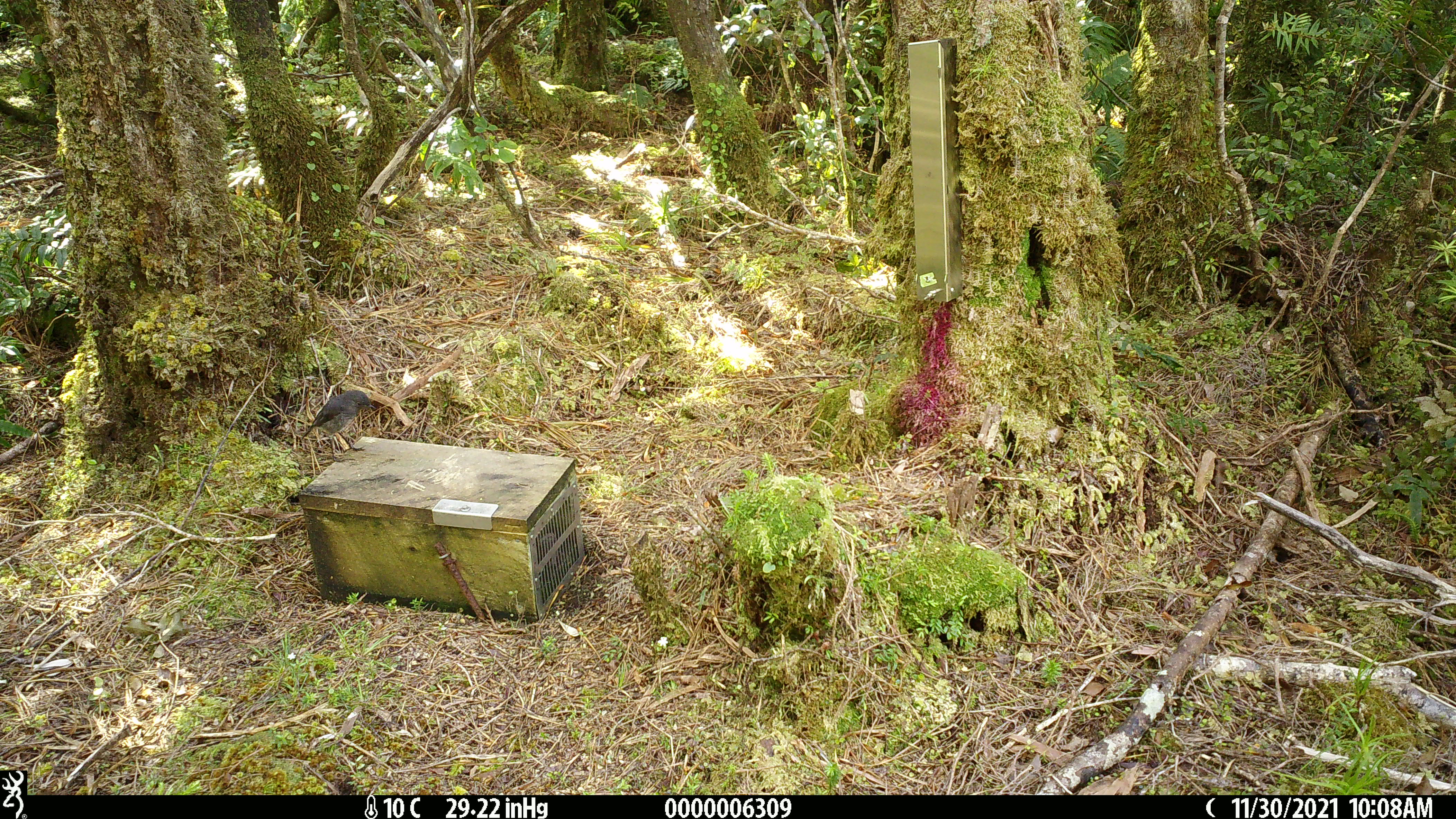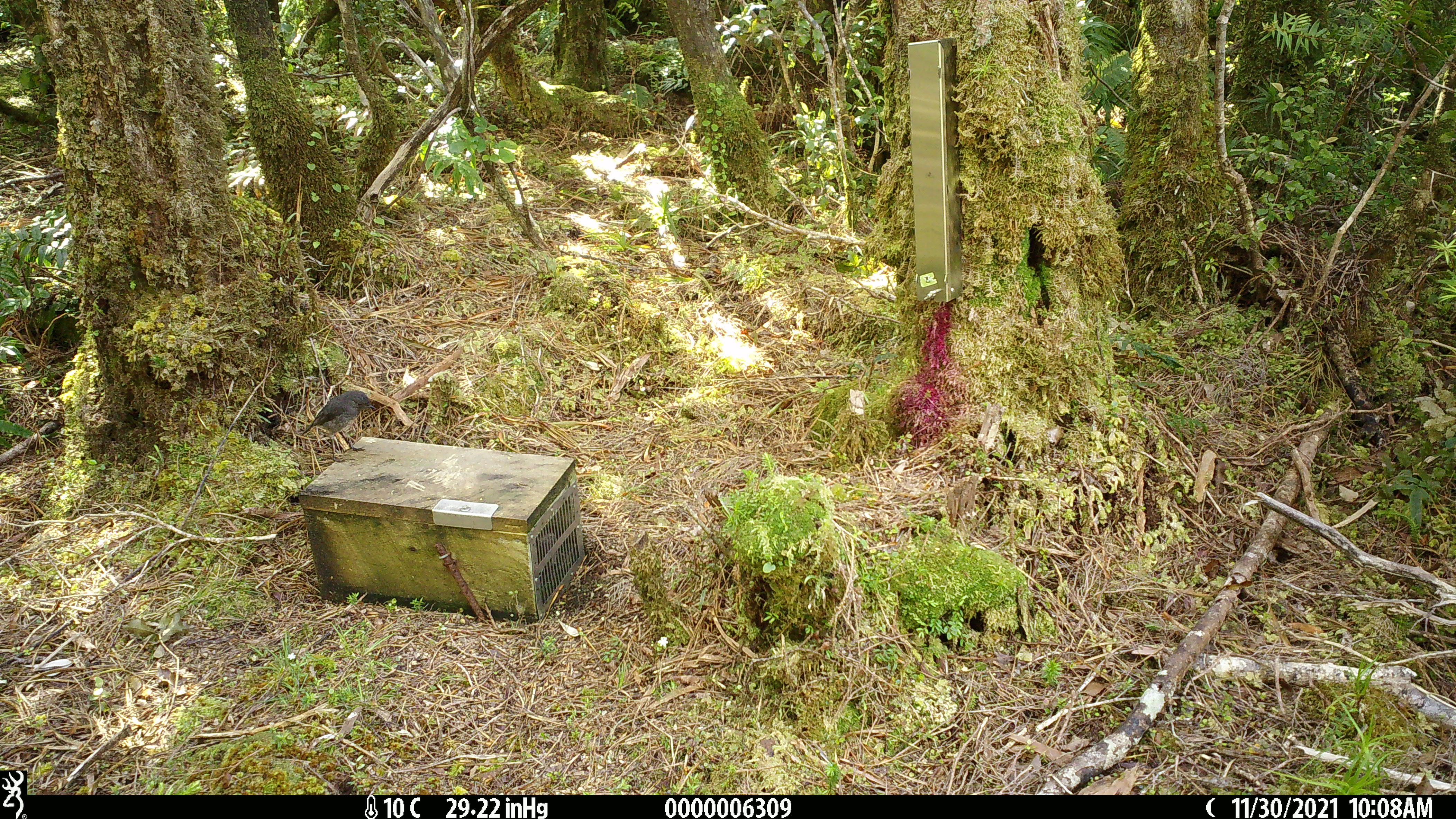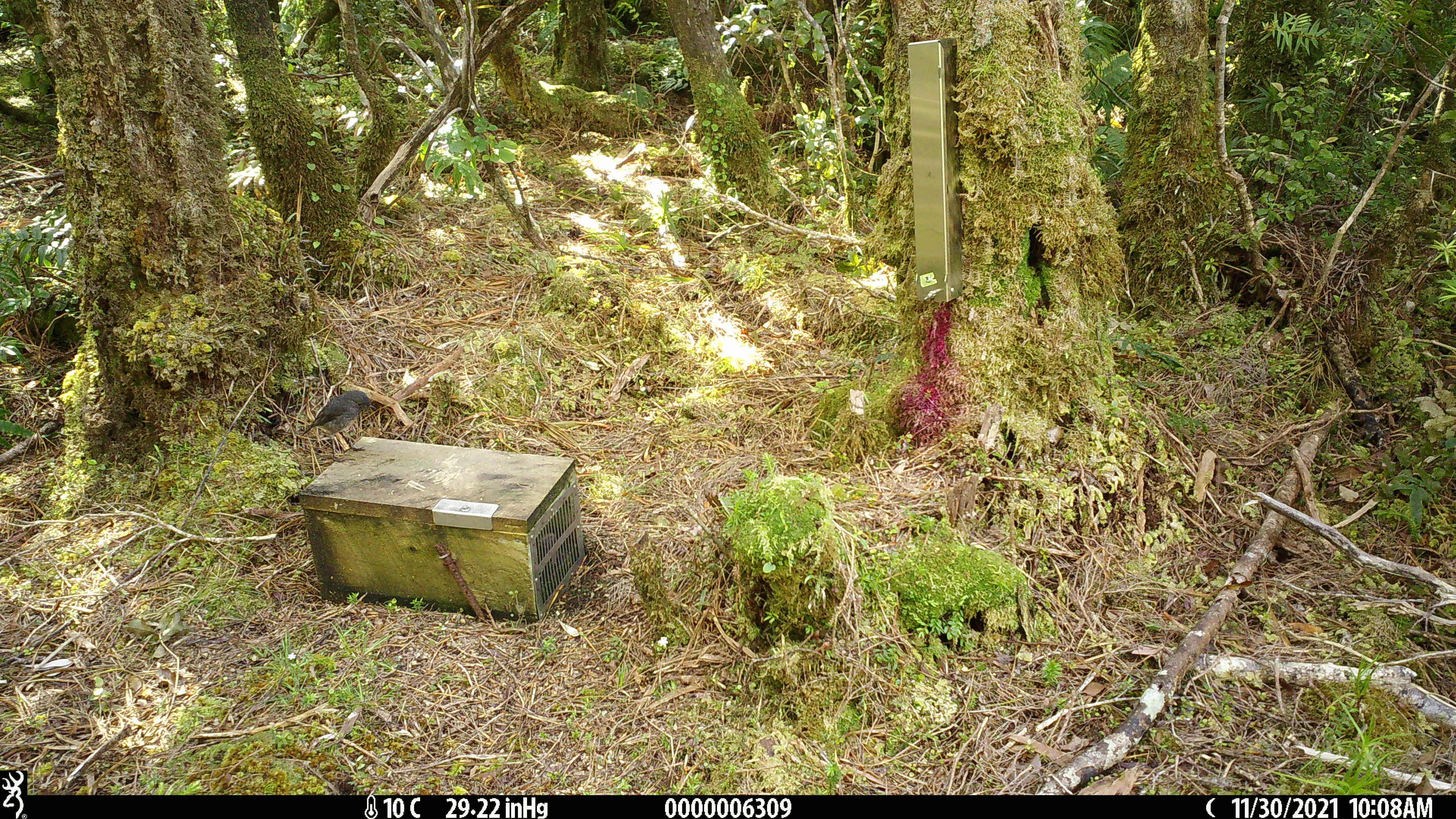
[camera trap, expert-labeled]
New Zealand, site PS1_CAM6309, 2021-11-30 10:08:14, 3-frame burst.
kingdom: Animalia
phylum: Chordata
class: Aves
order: Passeriformes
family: Petroicidae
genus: Petroica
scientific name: Petroica australis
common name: new zealand robin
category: robin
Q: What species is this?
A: Robin (new zealand robin) (Petroica australis).